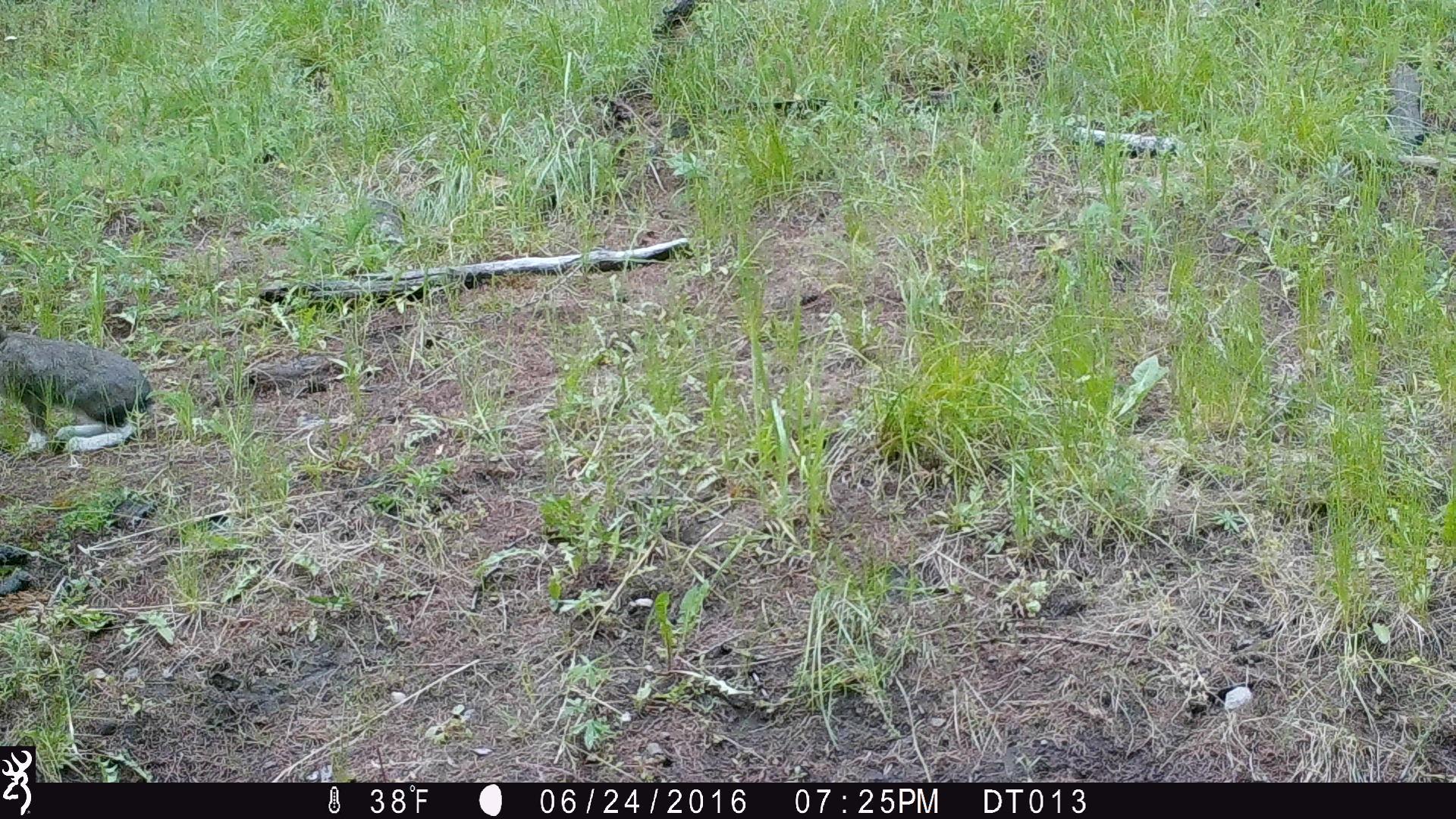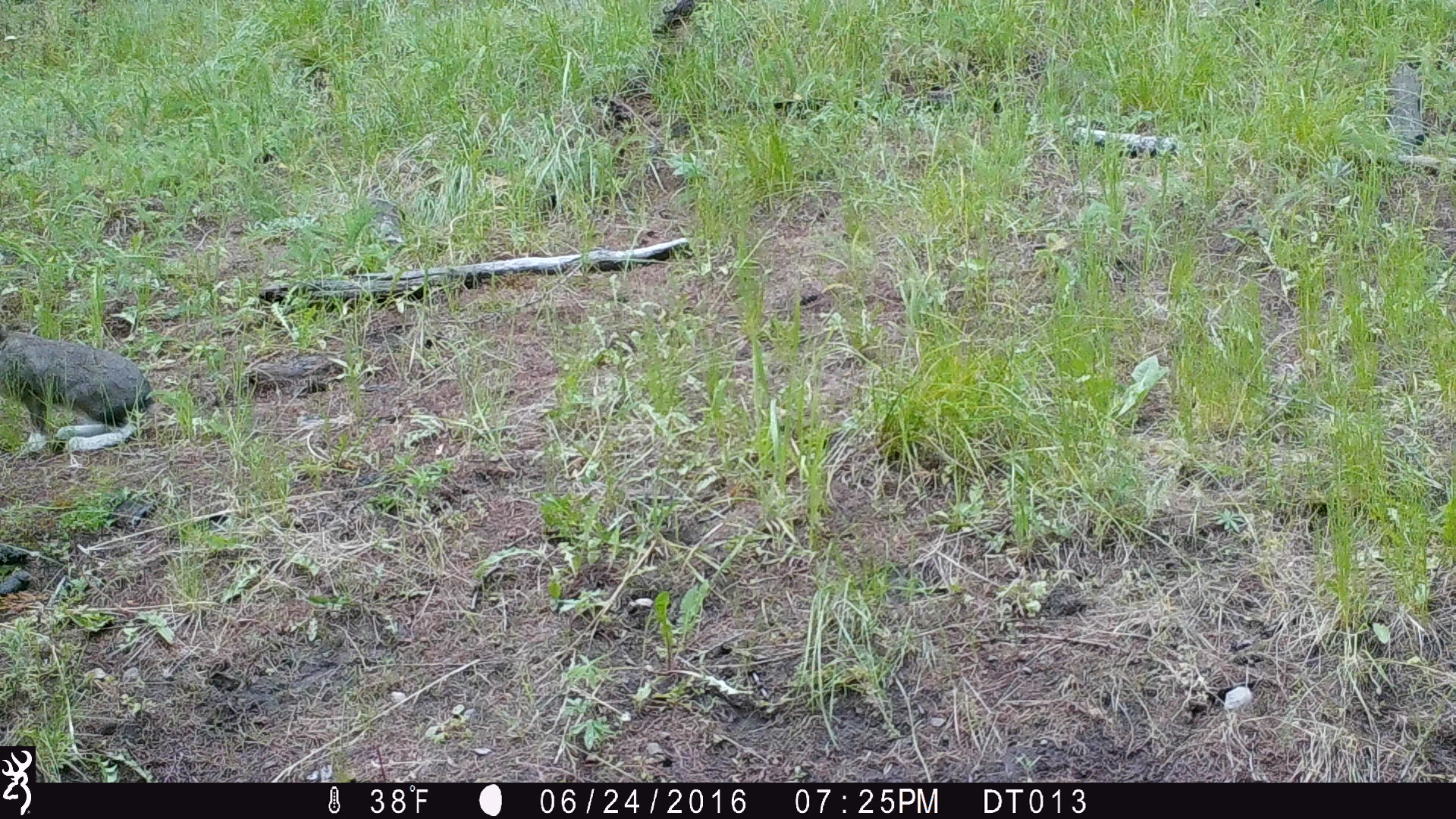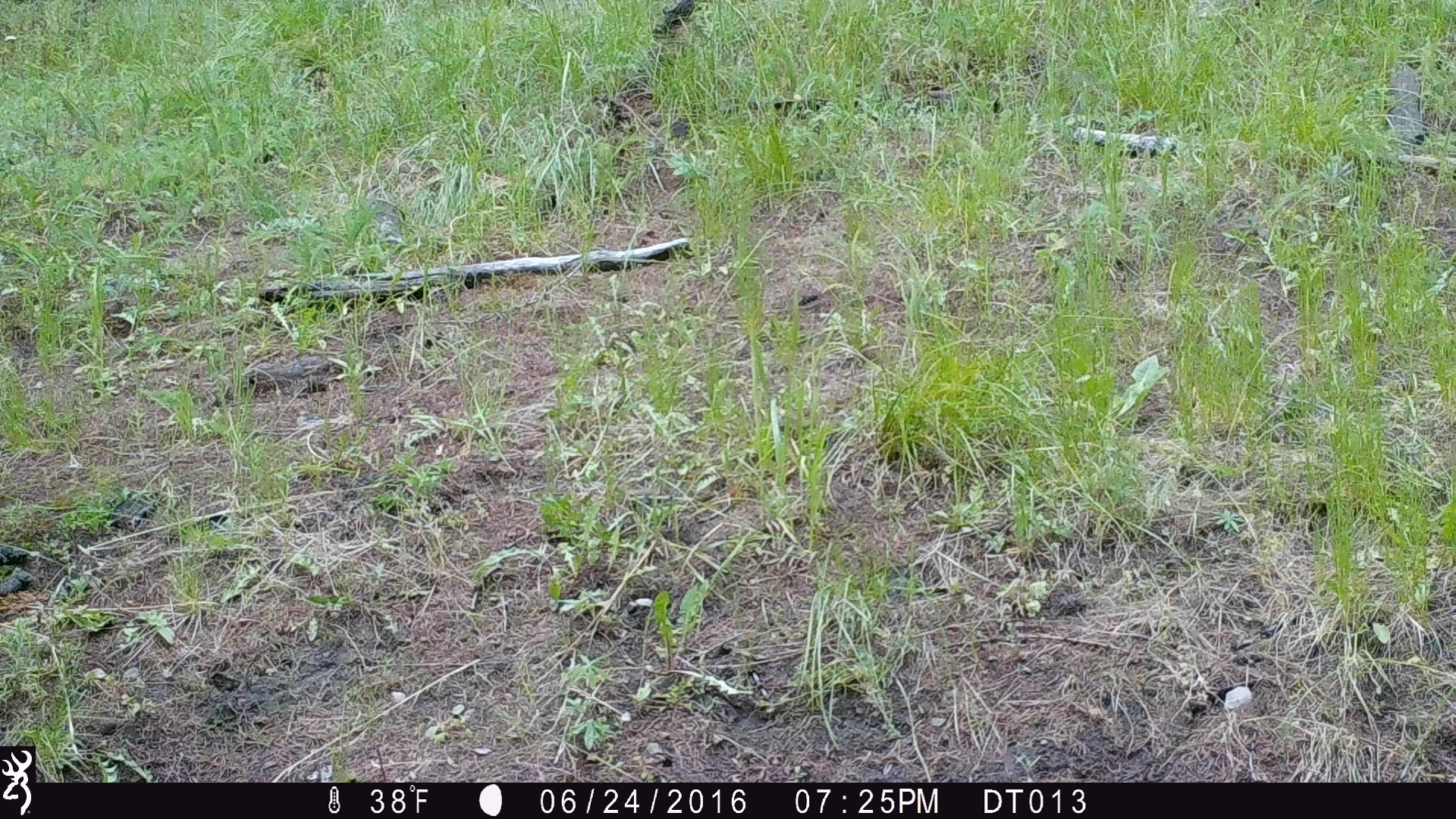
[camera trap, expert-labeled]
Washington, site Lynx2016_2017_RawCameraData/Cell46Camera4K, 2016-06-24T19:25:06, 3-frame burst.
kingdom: Animalia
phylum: Chordata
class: Mammalia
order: Lagomorpha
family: Leporidae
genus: Lepus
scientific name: Lepus americanus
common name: snowshoe hare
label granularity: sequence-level